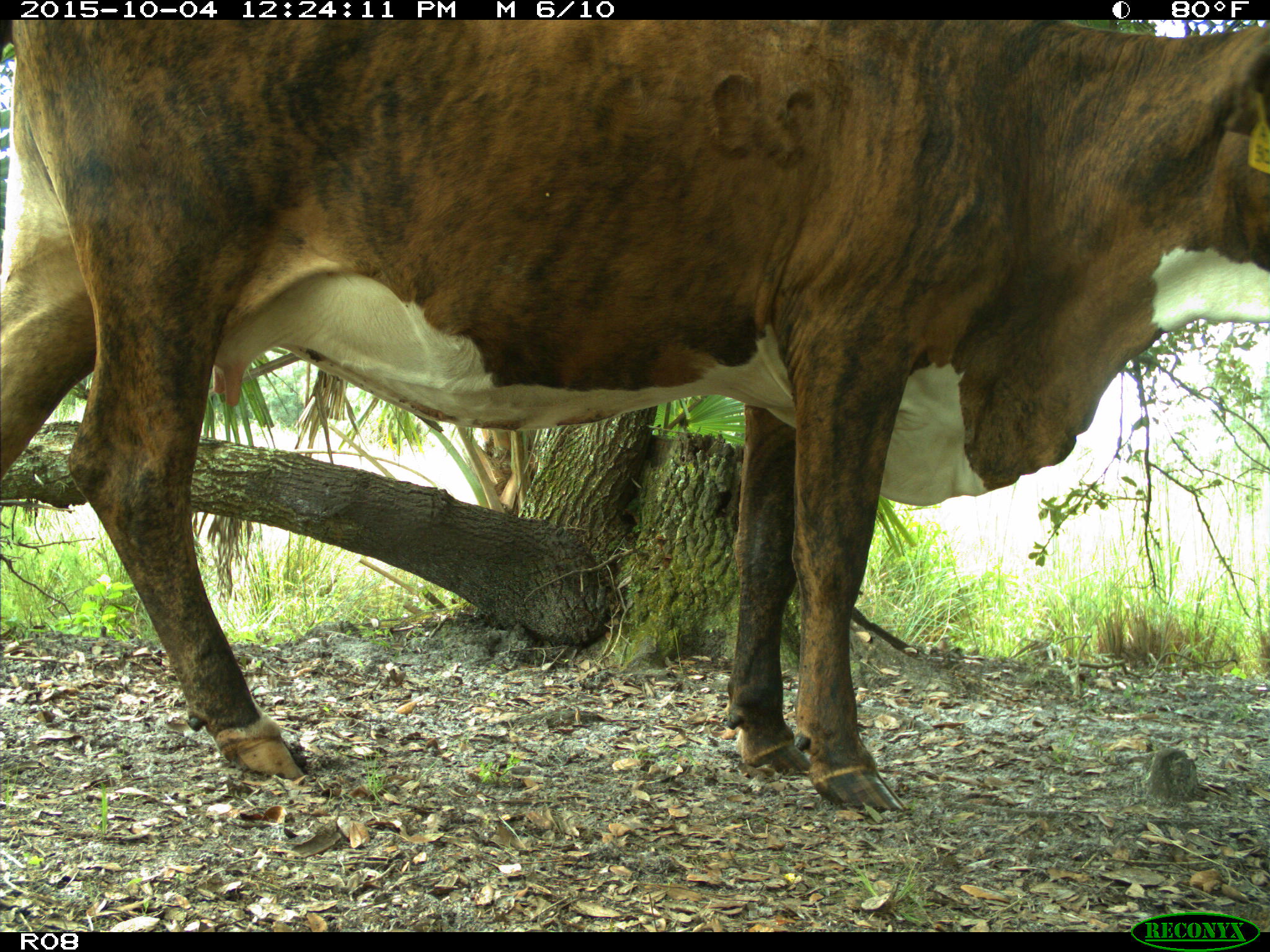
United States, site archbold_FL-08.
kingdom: Animalia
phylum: Chordata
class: Mammalia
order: Artiodactyla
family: Bovidae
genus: Bos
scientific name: Bos taurus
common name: domestic cow